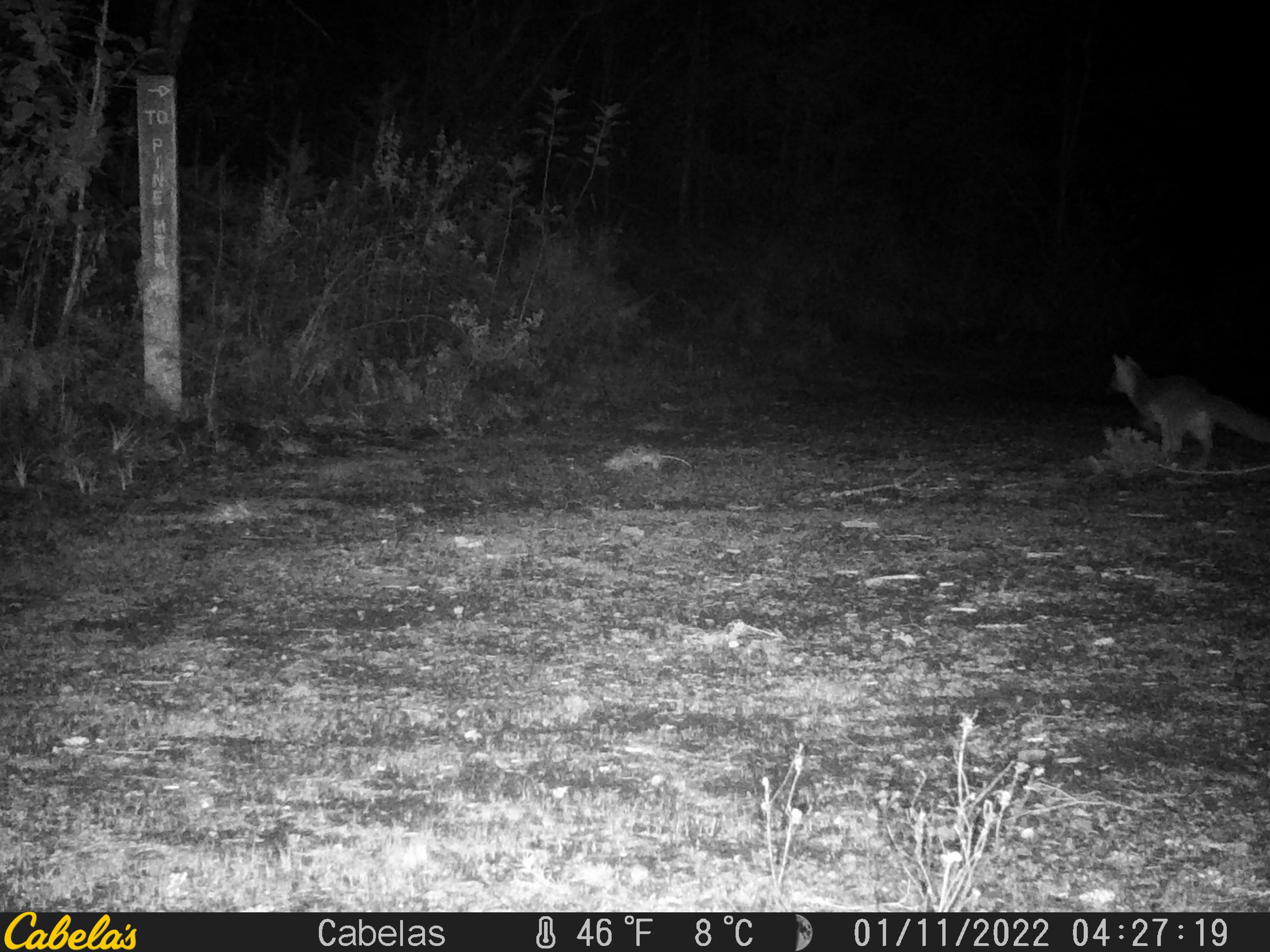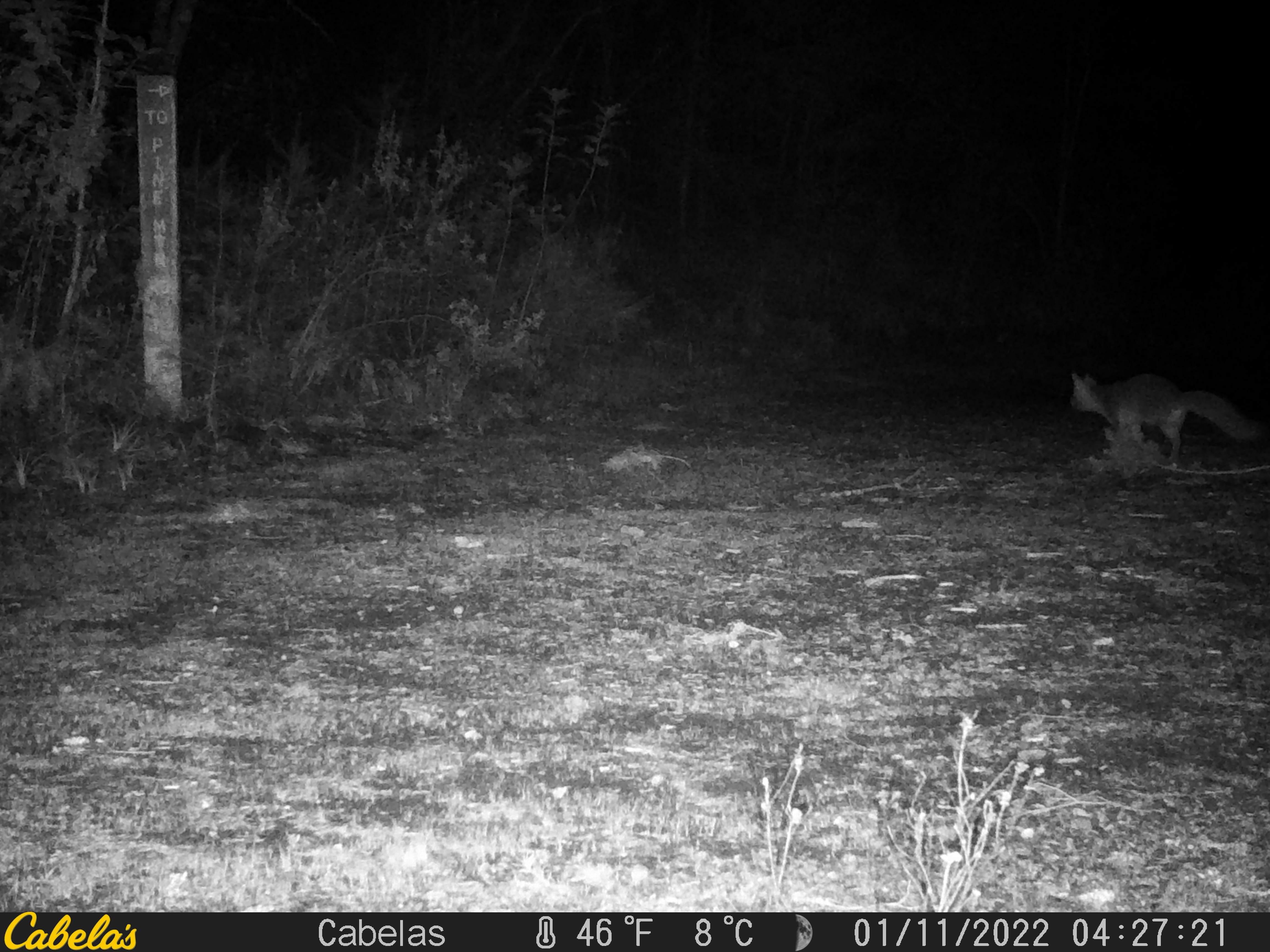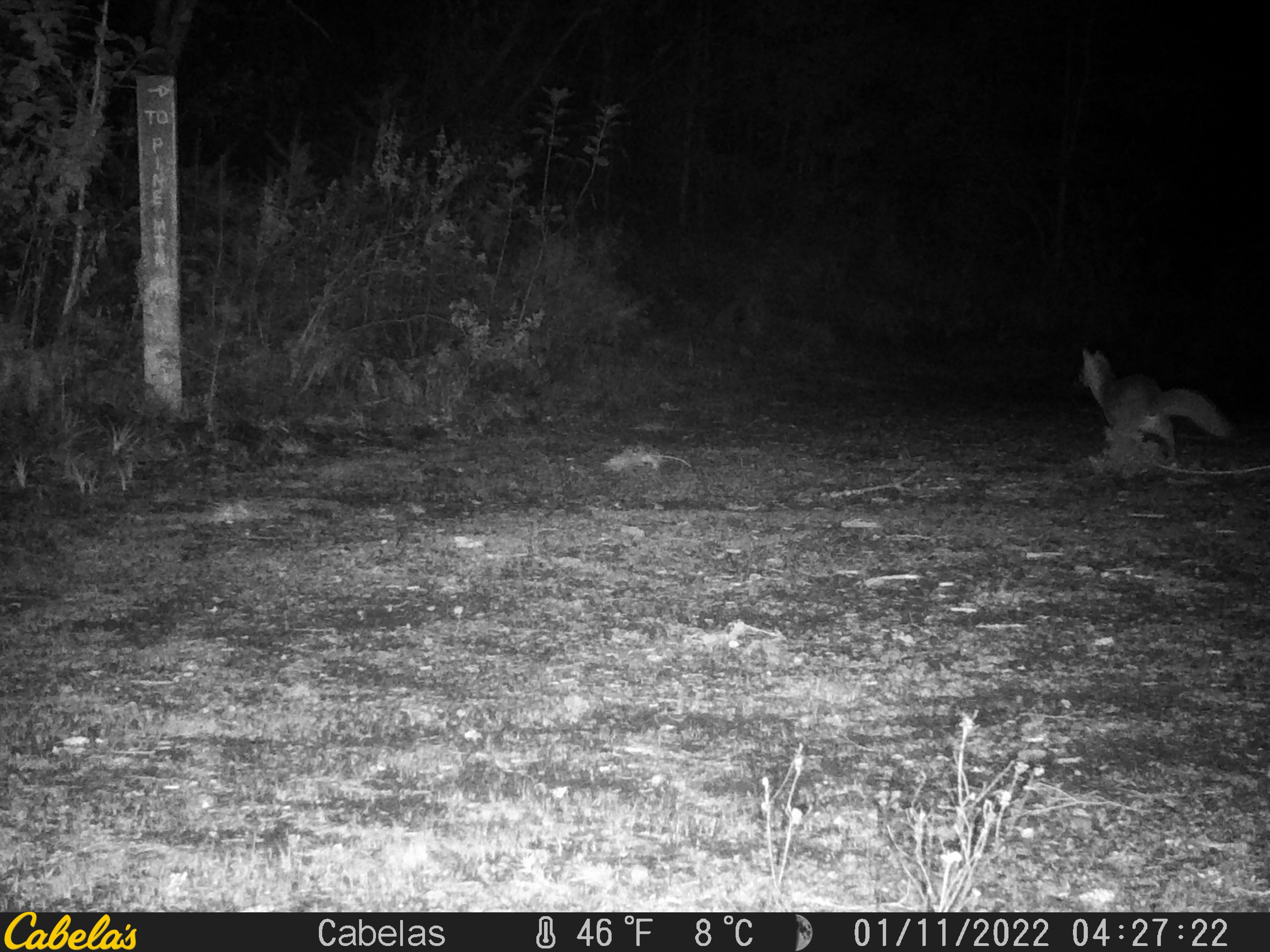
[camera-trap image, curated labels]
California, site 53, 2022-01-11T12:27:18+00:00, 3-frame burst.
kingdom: Animalia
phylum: Chordata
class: Mammalia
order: Carnivora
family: Canidae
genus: Urocyon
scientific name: Urocyon cinereoargenteus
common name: gray fox